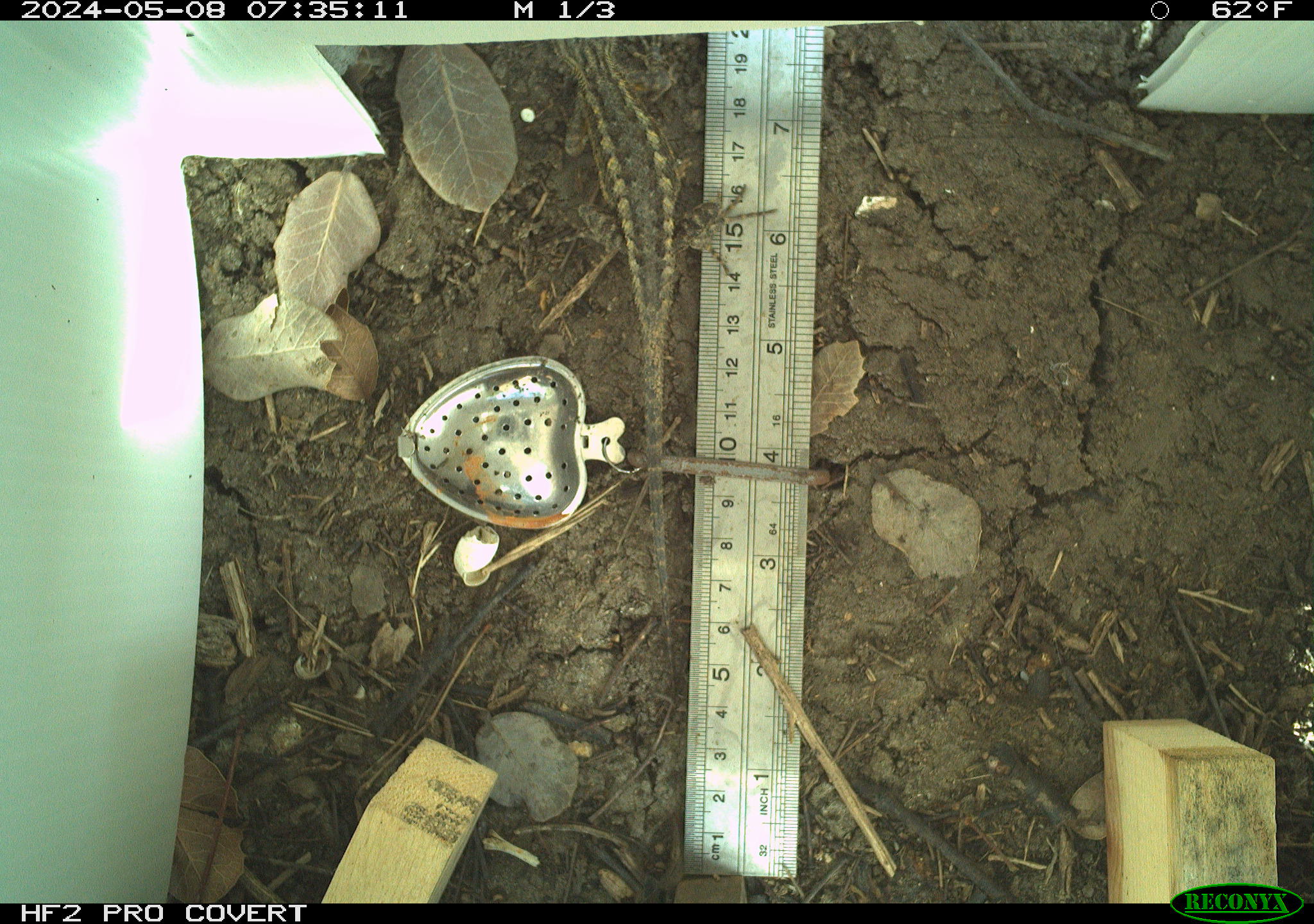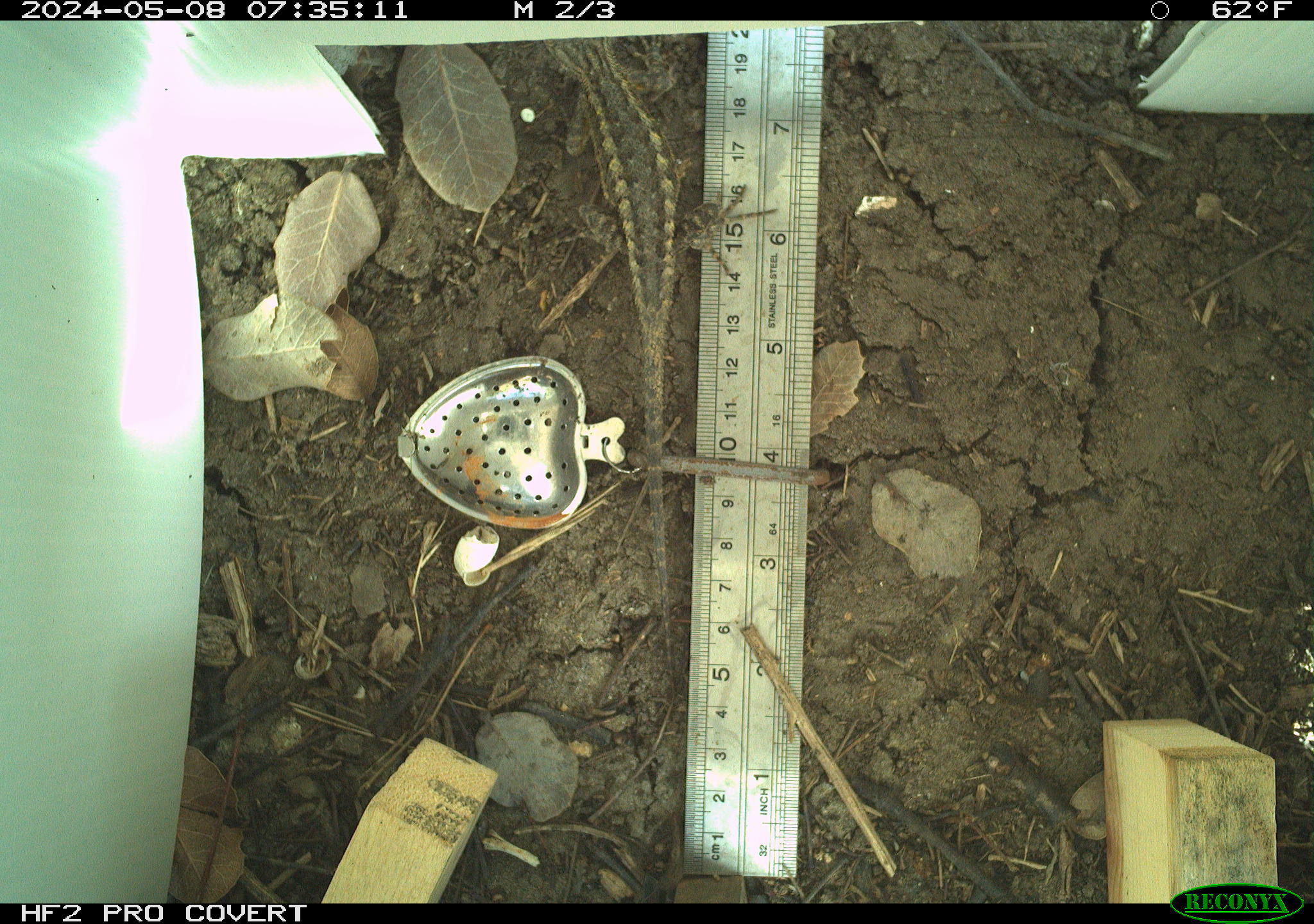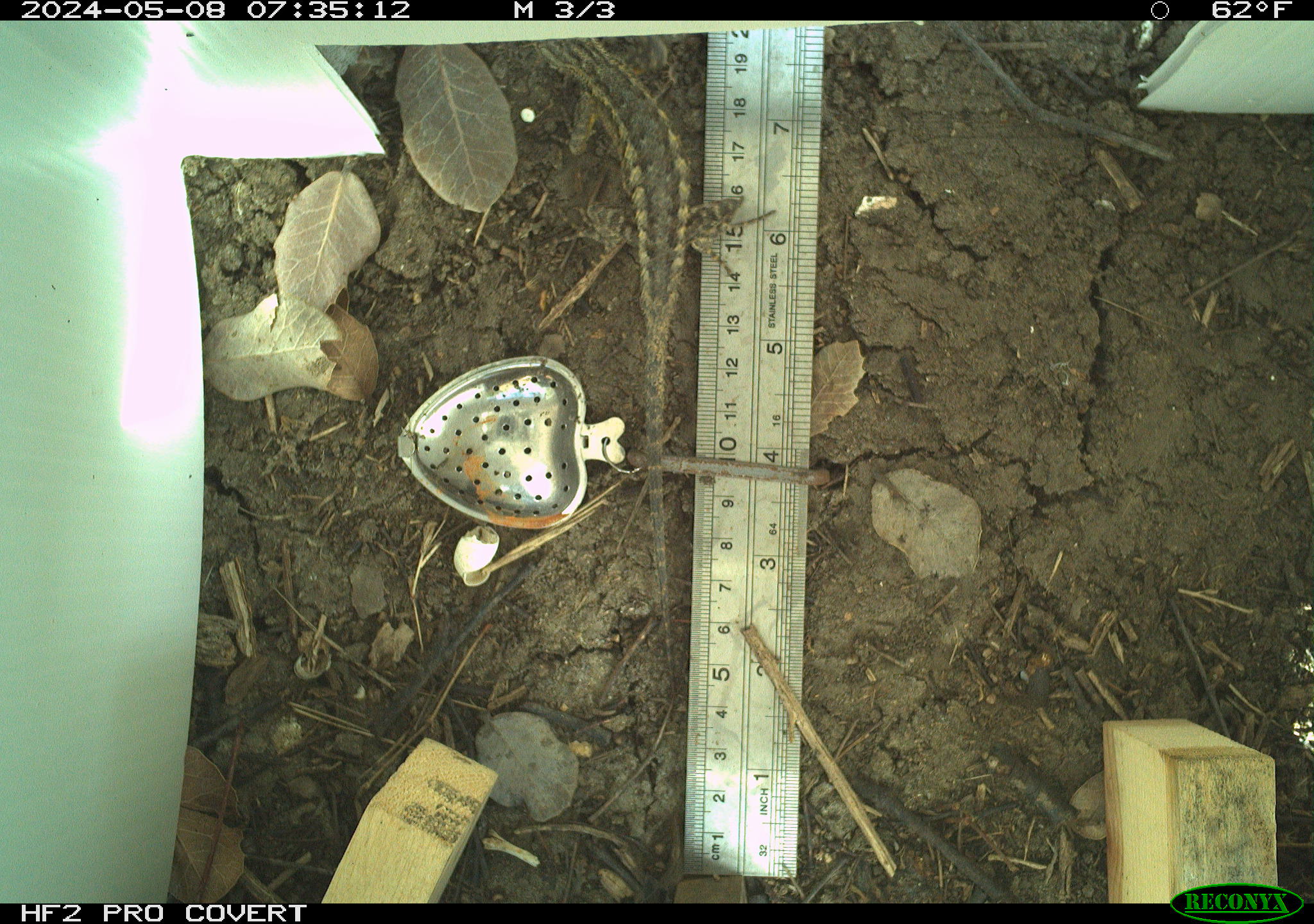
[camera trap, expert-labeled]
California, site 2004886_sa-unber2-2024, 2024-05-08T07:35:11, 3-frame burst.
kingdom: Animalia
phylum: Chordata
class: Reptilia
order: Squamata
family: Phrynosomatidae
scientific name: Phrynosomatidae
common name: phrynosomatid lizards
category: phrynosomatidae family